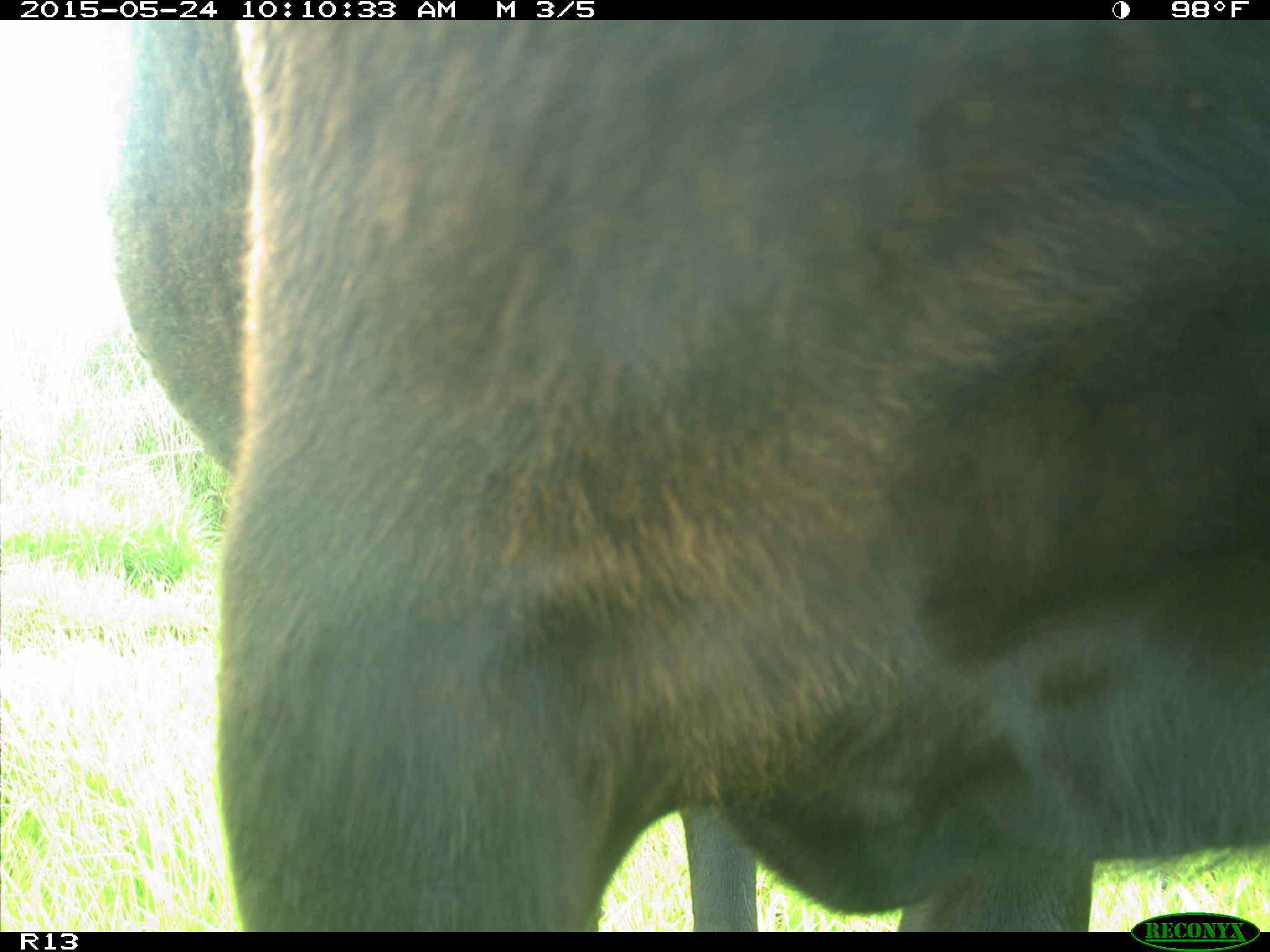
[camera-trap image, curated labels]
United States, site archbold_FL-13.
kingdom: Animalia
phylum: Chordata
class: Mammalia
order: Artiodactyla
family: Bovidae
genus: Bos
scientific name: Bos taurus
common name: domestic cow